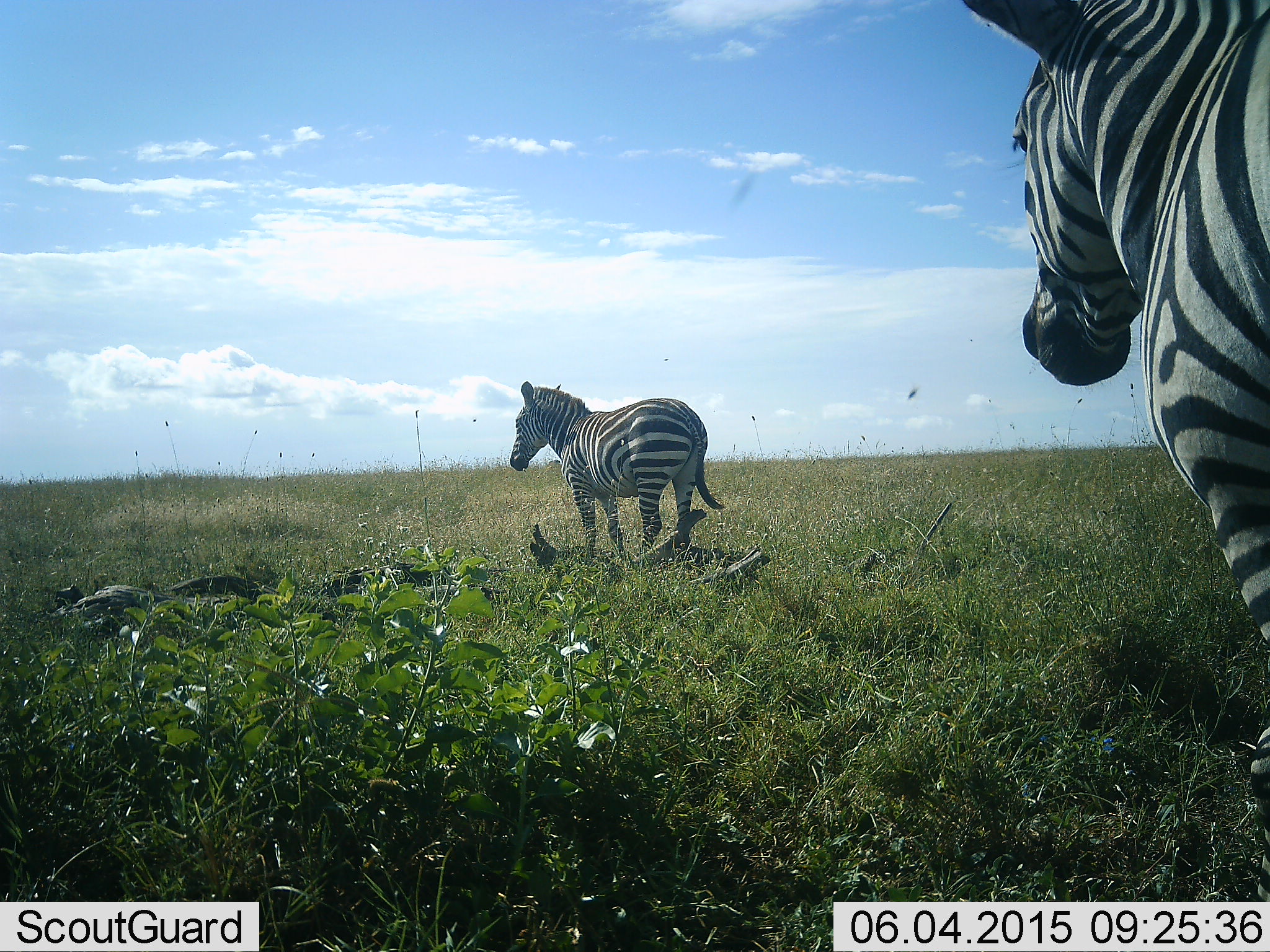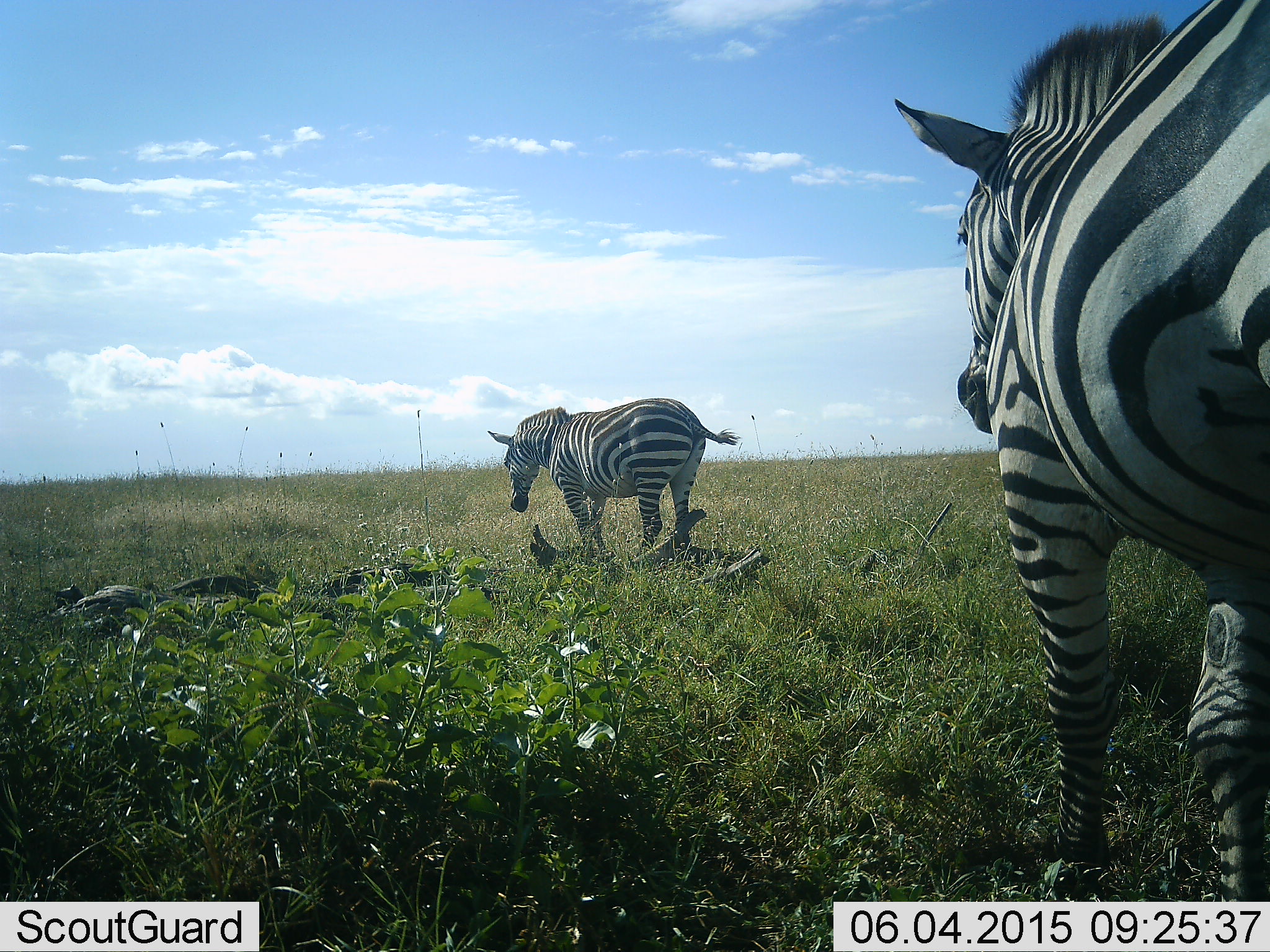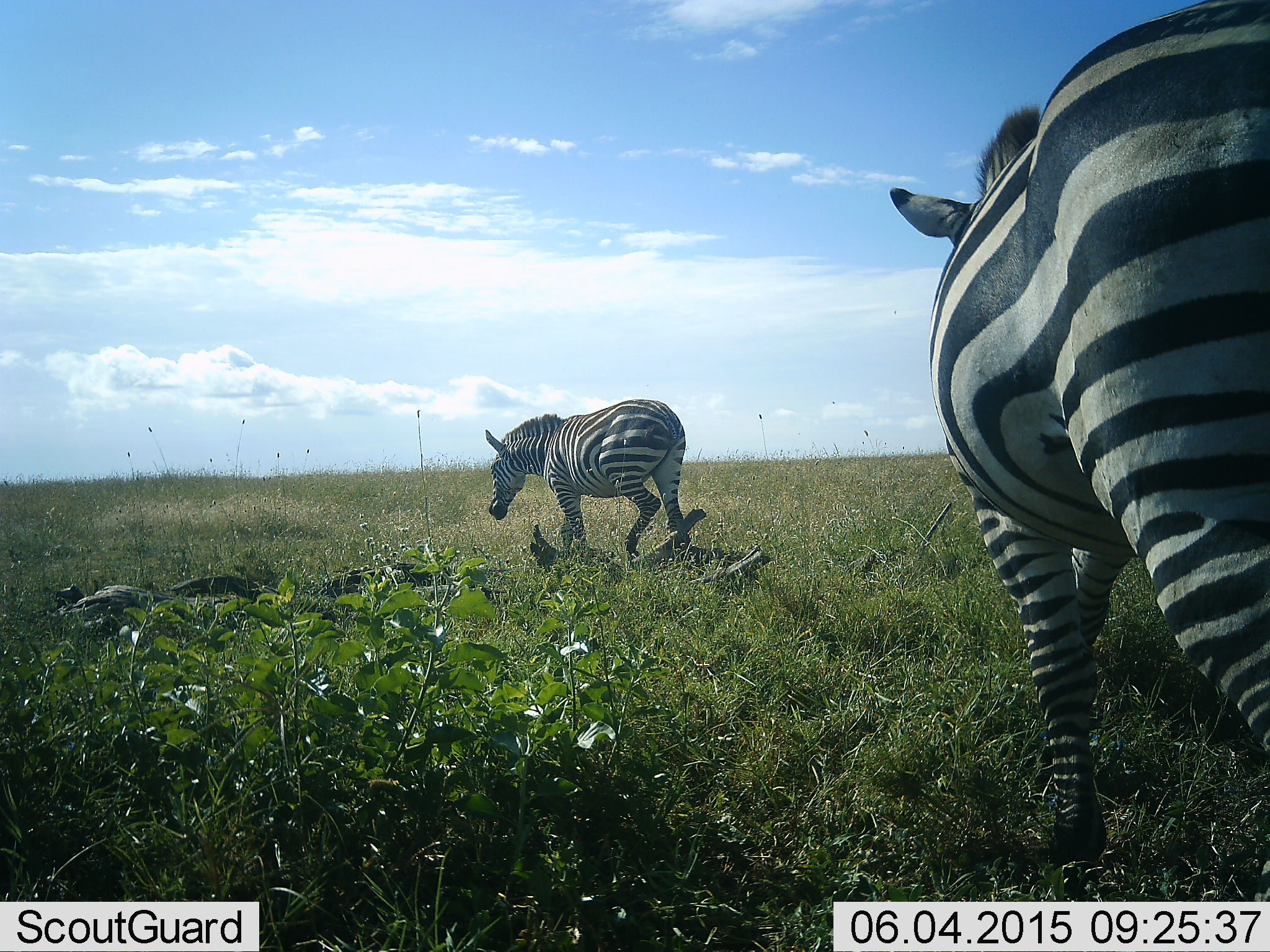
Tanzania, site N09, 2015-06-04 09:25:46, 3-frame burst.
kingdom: Animalia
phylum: Chordata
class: Mammalia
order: Perissodactyla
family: Equidae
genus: Equus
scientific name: Equus quagga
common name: plains zebra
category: zebra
Zebra (plains zebra) (Equus quagga), count 2. Behavior (volunteer vote fractions): standing 9%, resting 9%, moving 73%, interacting 0%. Young present (vote fraction): 0%. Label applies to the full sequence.